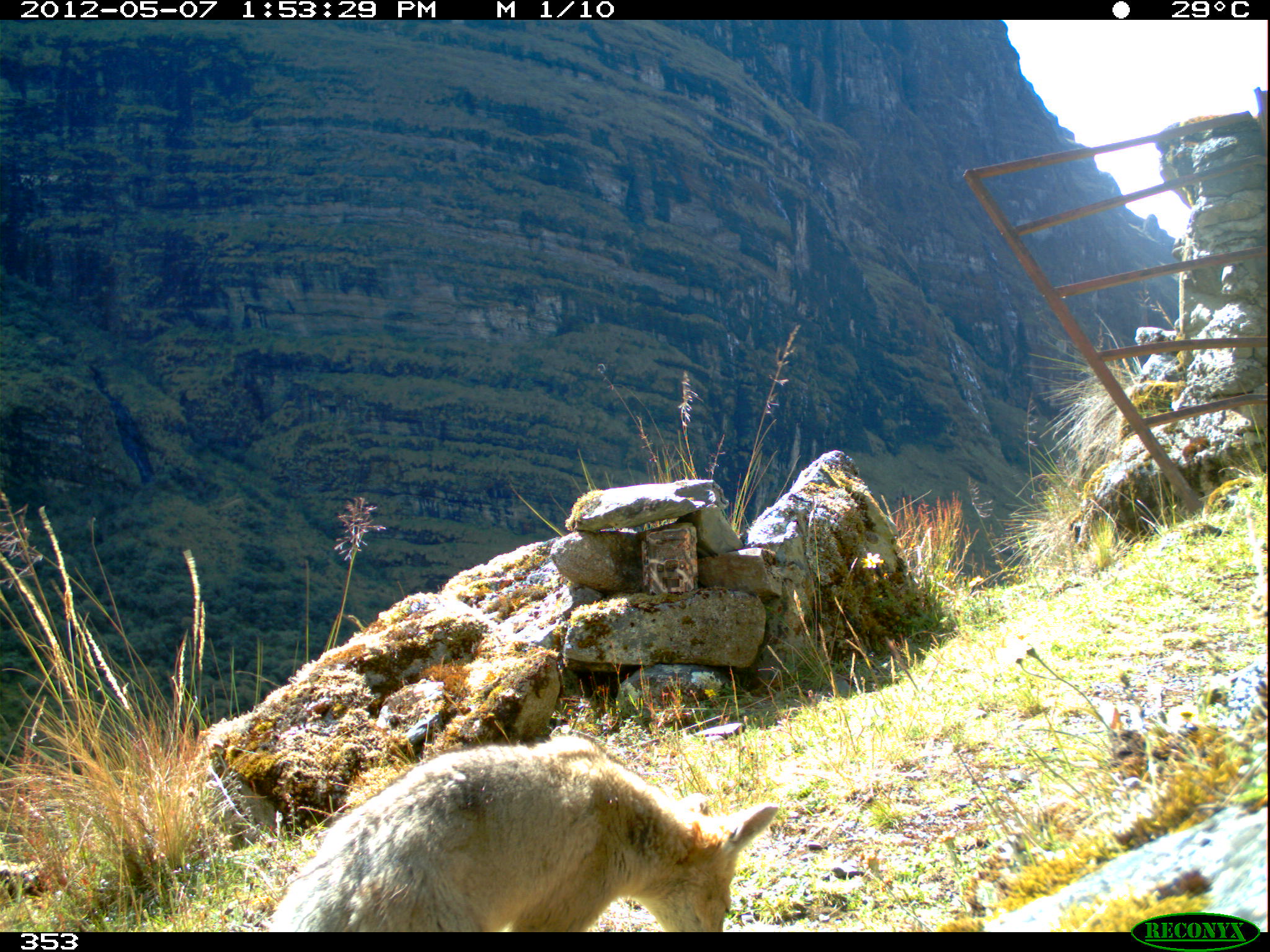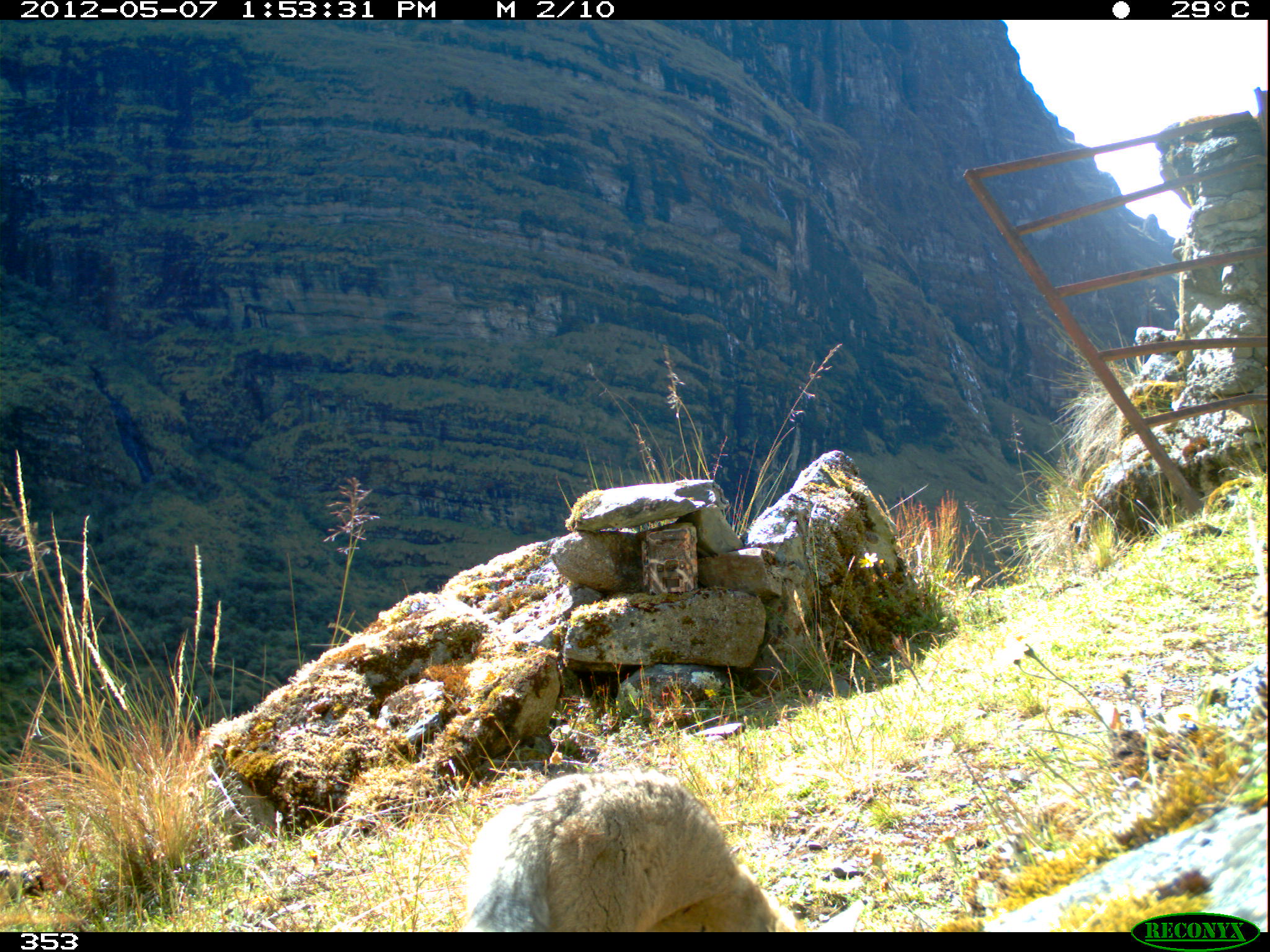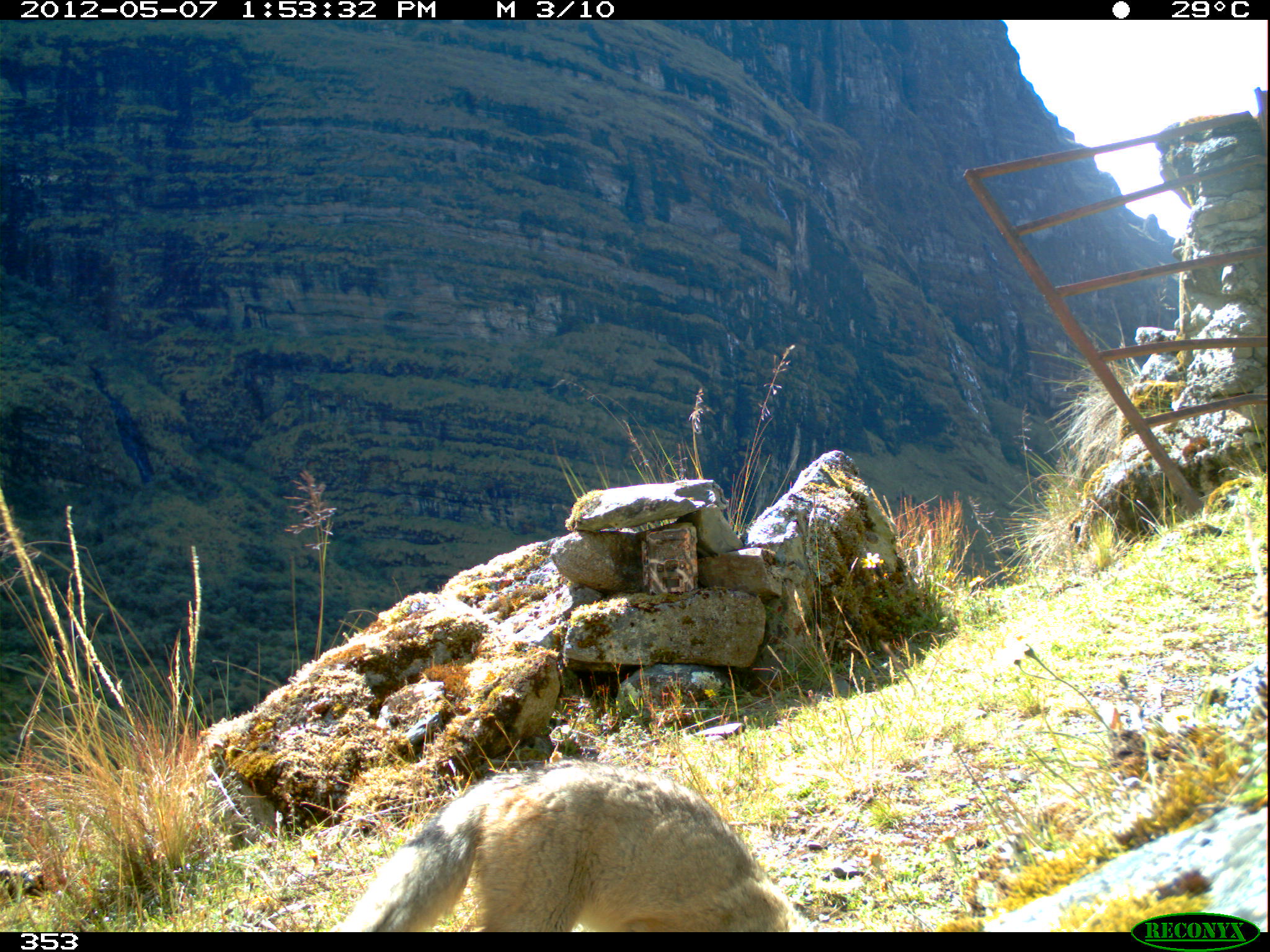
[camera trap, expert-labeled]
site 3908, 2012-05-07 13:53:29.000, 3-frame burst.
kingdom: Animalia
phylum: Chordata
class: Mammalia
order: Carnivora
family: Canidae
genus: Lycalopex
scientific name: Lycalopex culpaeus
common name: culpeo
Lycalopex culpaeus (culpeo).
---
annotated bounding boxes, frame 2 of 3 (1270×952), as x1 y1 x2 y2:
lycalopex culpaeus: 454 762 810 930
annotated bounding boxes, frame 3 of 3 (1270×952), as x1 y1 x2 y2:
lycalopex culpaeus: 323 756 809 929